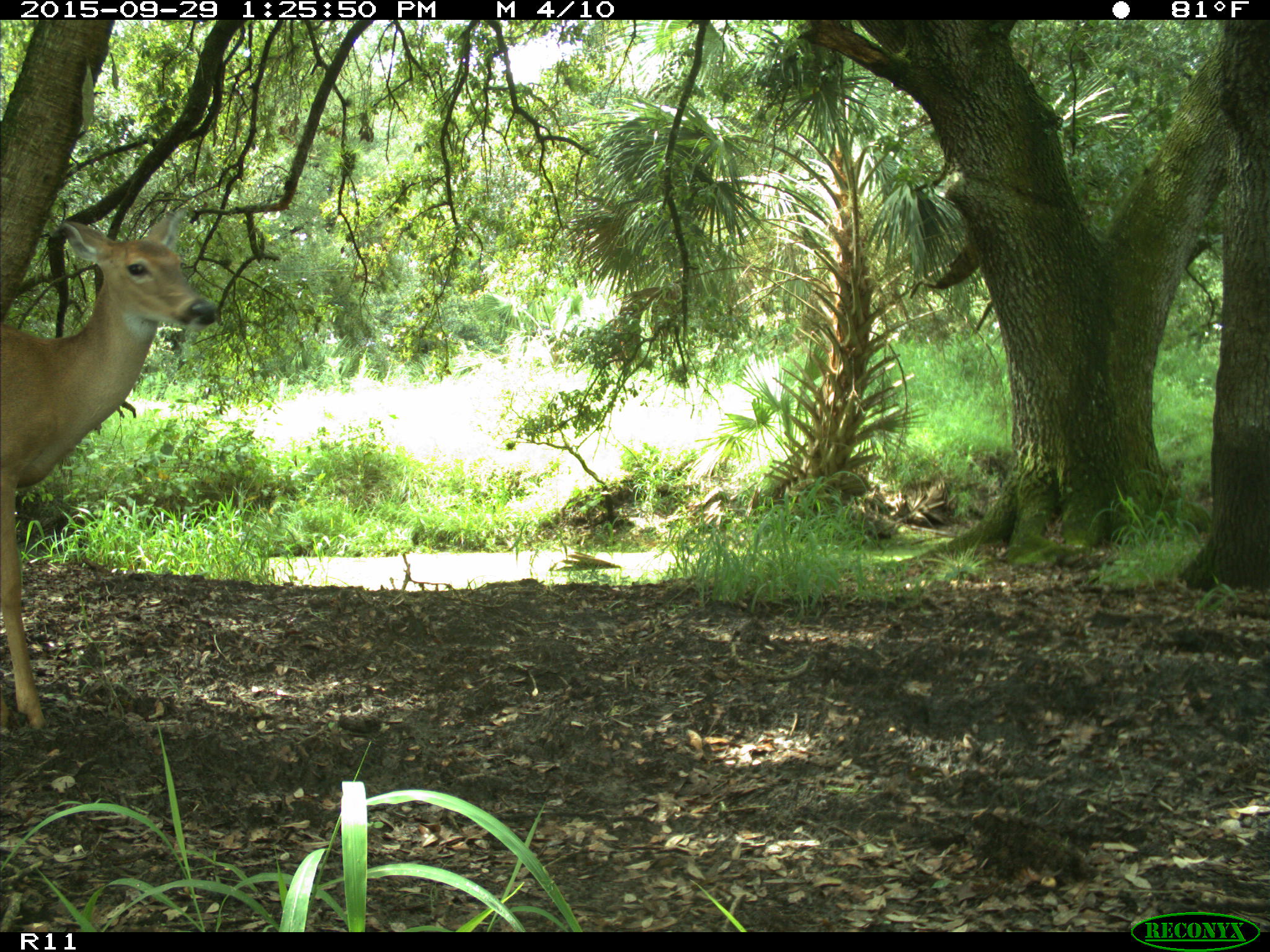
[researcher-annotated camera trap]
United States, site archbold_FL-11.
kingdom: Animalia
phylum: Chordata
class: Mammalia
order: Artiodactyla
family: Cervidae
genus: Odocoileus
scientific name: Odocoileus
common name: deer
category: unidentified deer